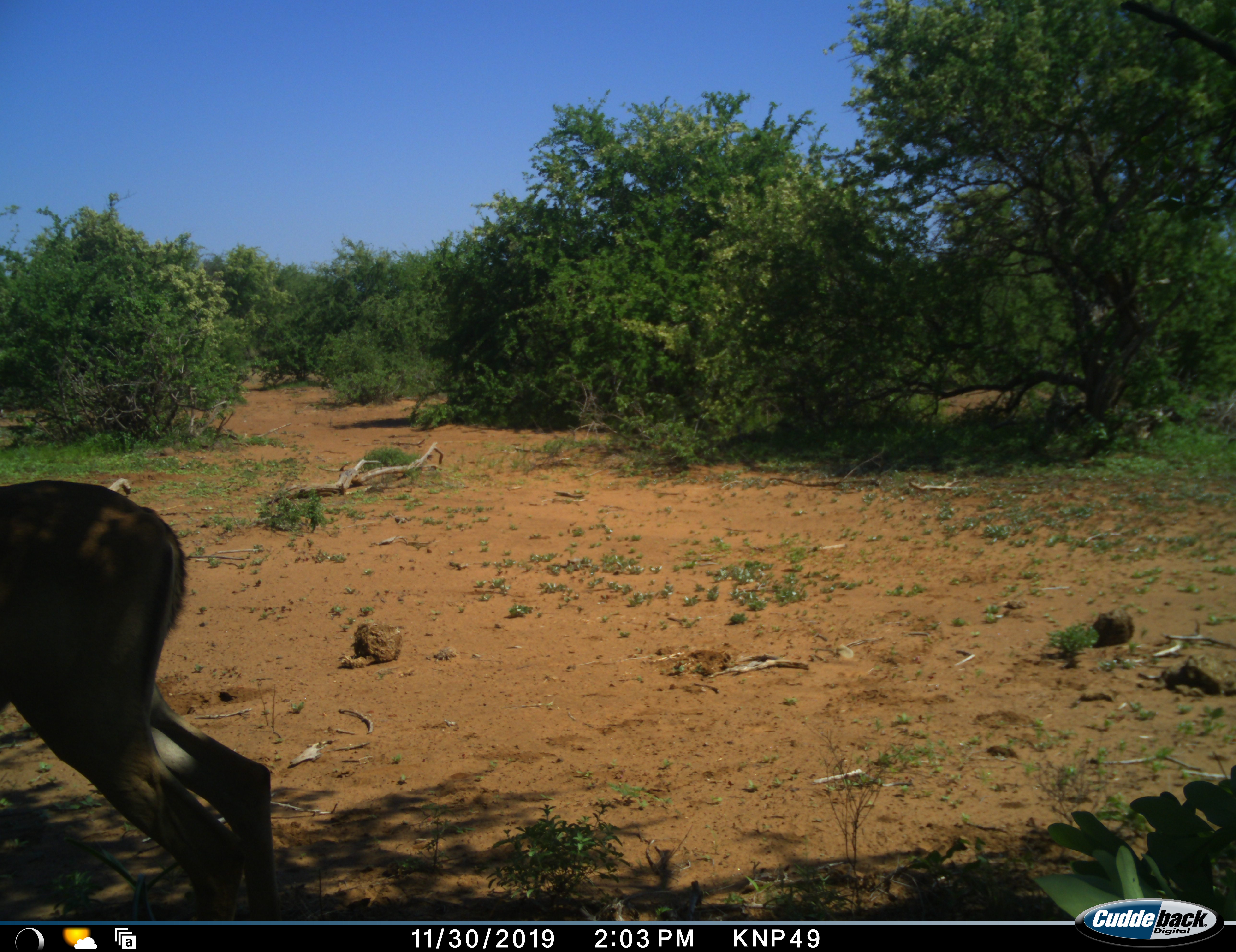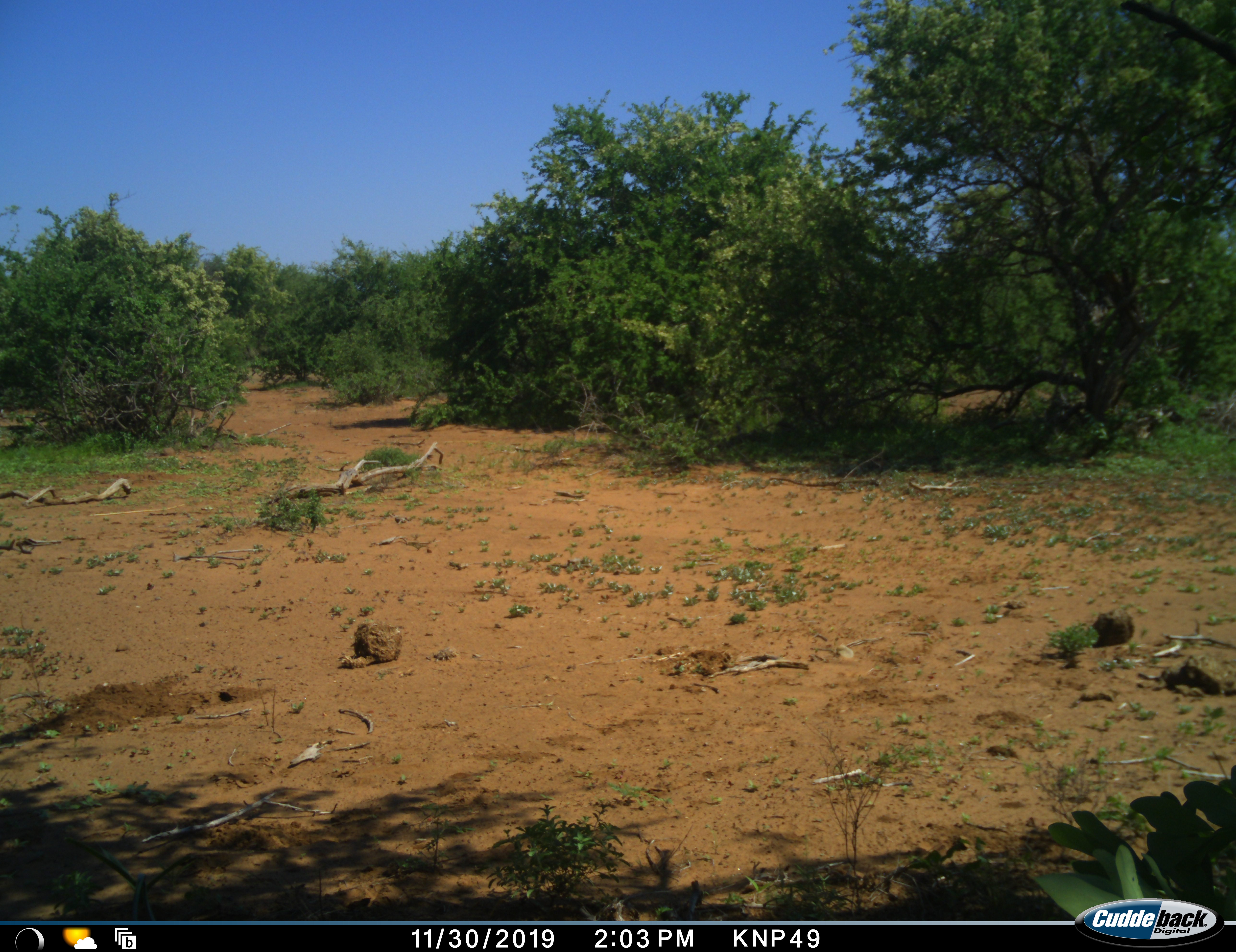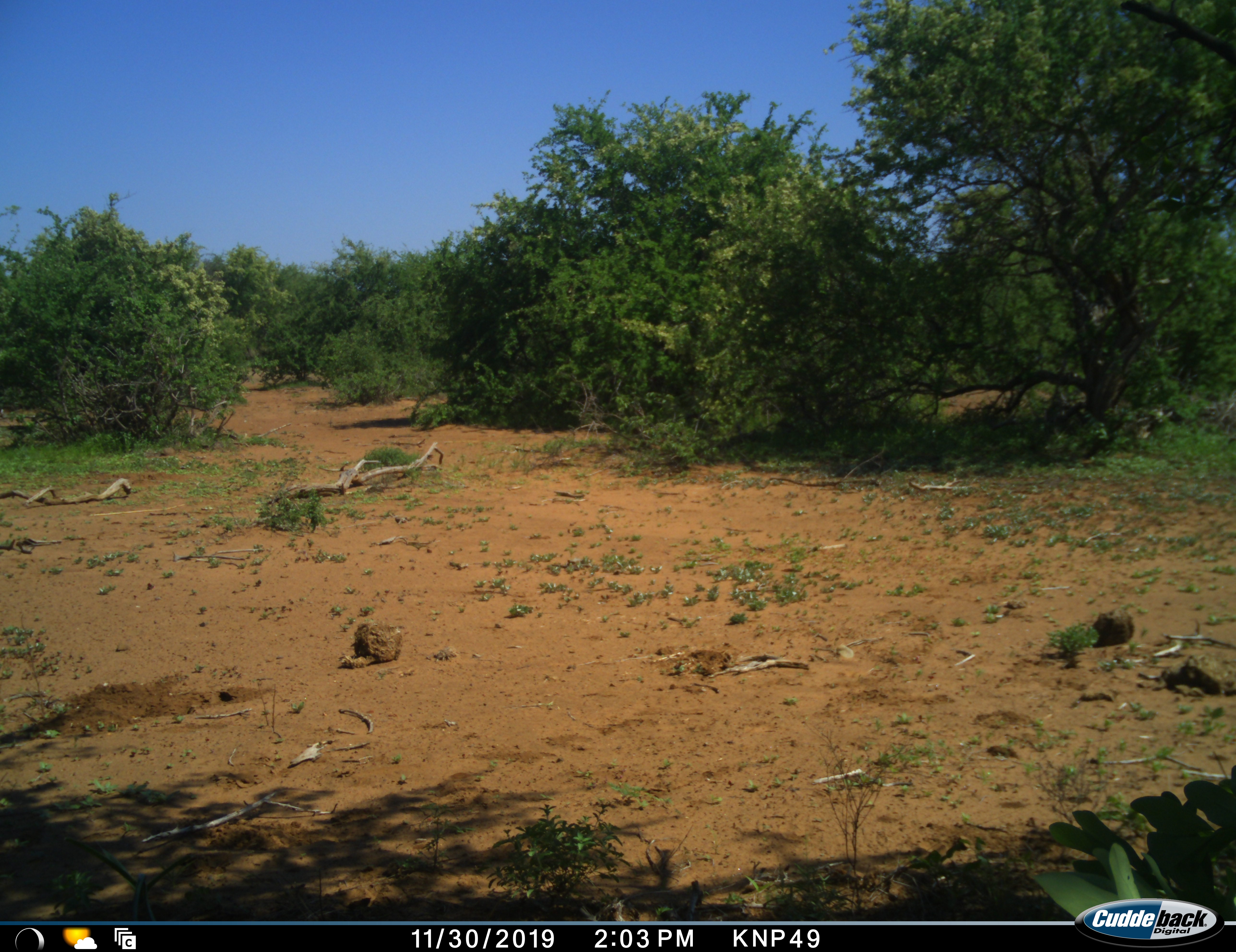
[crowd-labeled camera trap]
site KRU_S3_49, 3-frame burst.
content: unidentified animal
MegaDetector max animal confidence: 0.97